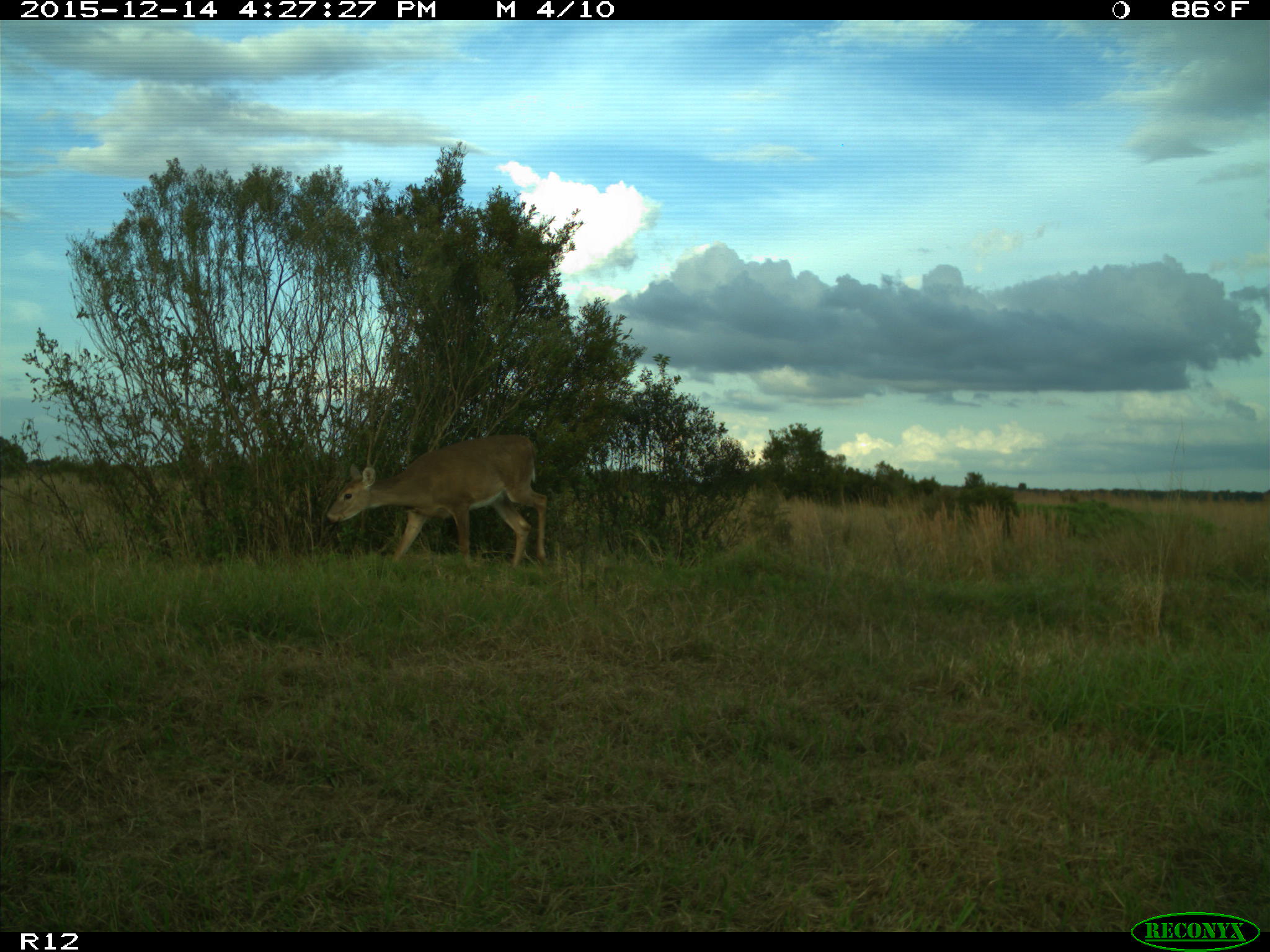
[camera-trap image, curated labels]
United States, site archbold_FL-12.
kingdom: Animalia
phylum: Chordata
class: Mammalia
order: Artiodactyla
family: Cervidae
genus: Odocoileus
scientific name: Odocoileus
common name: deer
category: unidentified deer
Unidentified deer (deer) (Odocoileus).